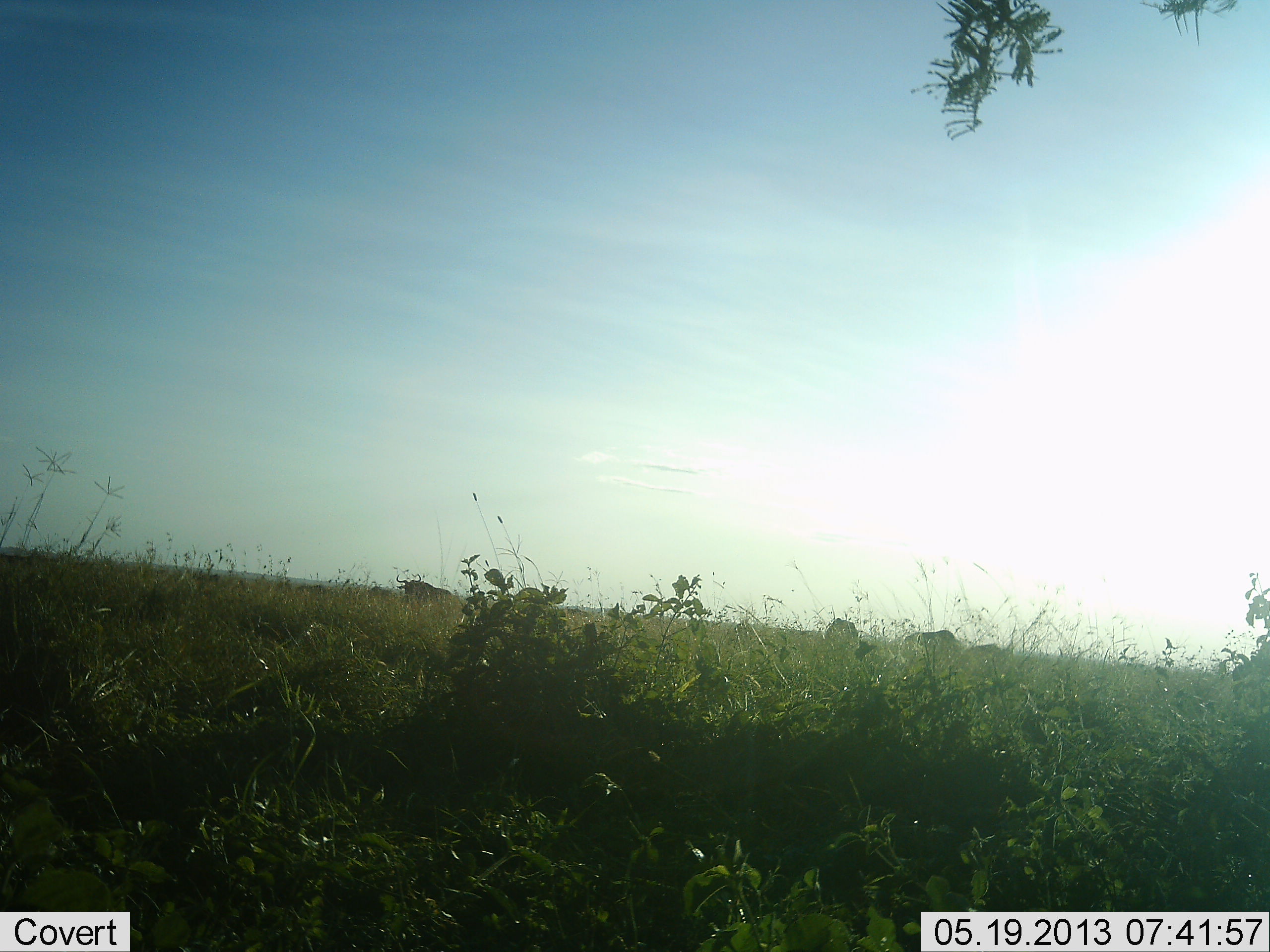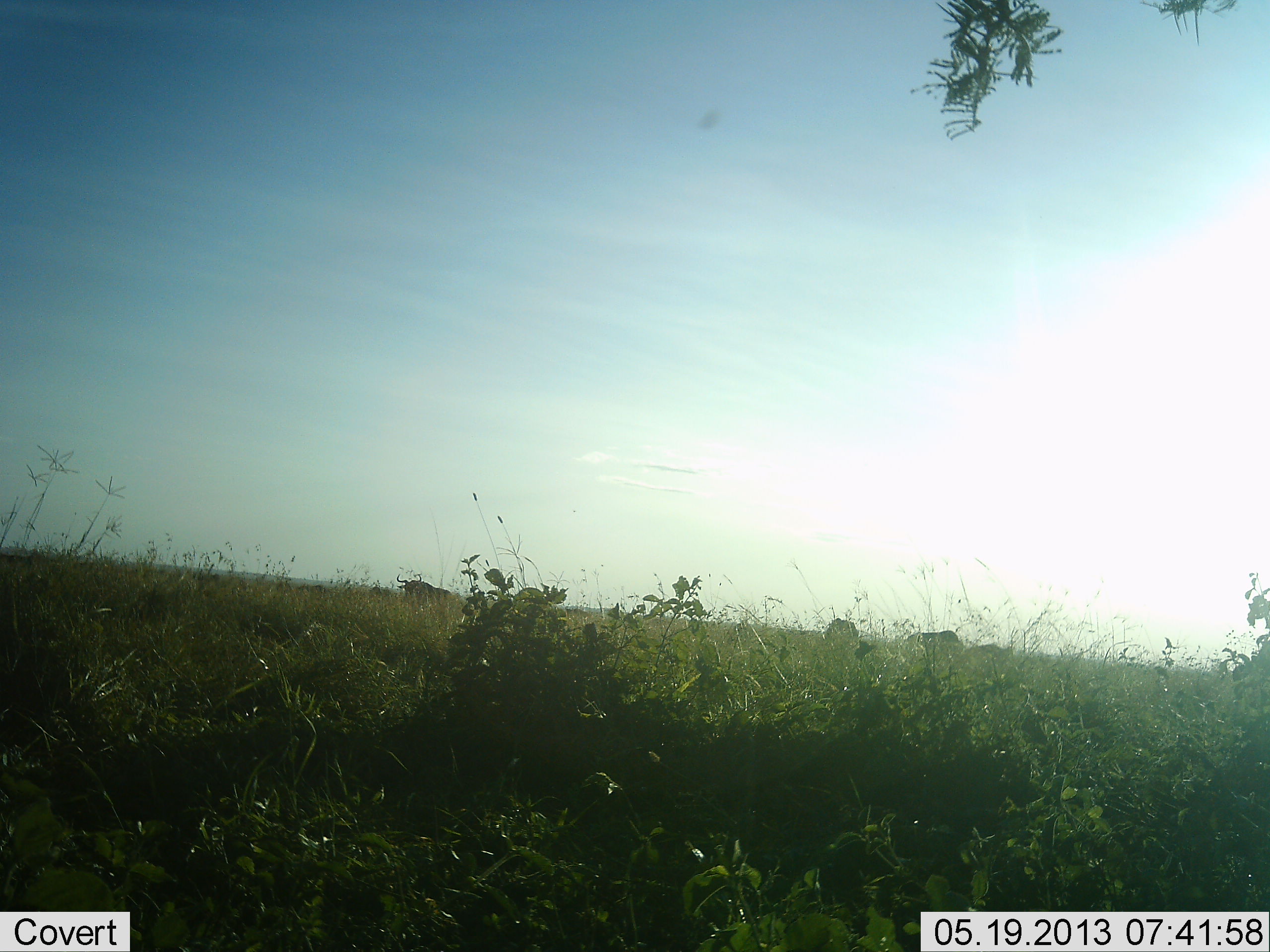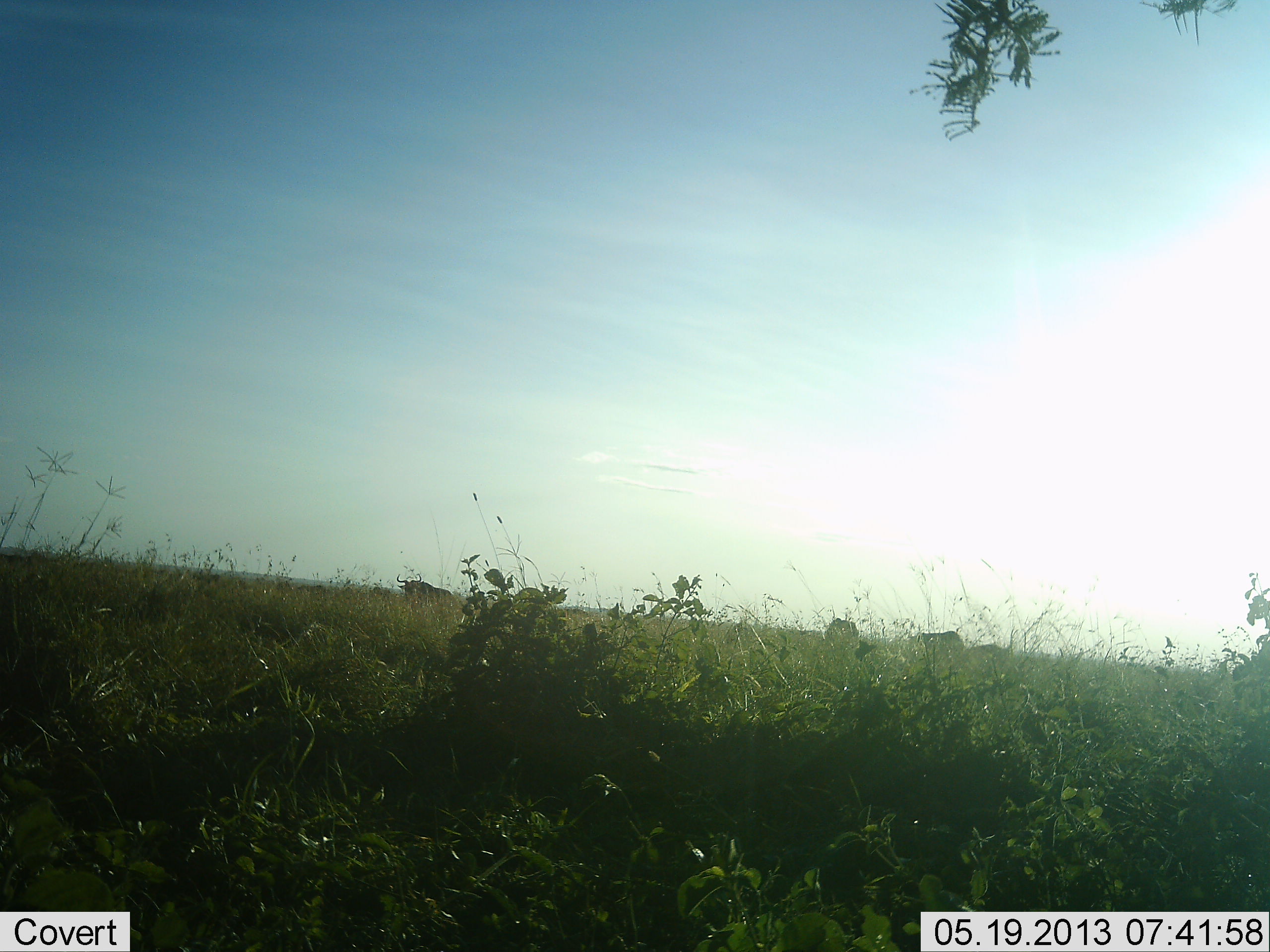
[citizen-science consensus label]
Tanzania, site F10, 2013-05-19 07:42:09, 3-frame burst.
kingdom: Animalia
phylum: Chordata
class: Mammalia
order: Artiodactyla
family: Bovidae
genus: Connochaetes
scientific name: Connochaetes taurinus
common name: blue wildebeest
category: wildebeest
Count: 4.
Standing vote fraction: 86%.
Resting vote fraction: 0%.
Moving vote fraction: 0%.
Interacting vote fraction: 0%.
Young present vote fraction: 0%.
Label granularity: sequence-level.